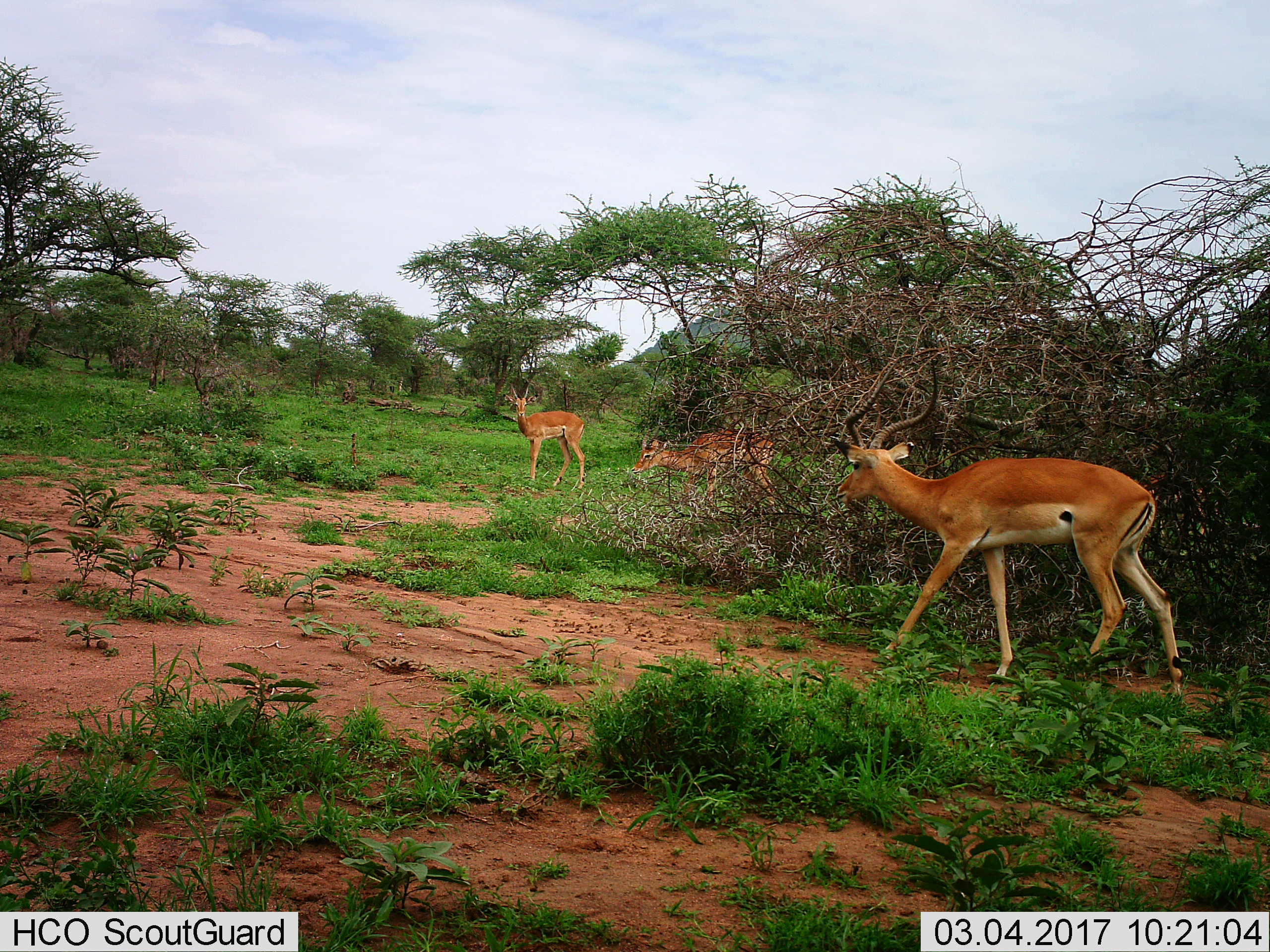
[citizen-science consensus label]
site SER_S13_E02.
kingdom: Animalia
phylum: Chordata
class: Mammalia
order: Artiodactyla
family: Bovidae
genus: Aepyceros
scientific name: Aepyceros melampus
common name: impala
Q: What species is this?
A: Impala (Aepyceros melampus).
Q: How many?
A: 3.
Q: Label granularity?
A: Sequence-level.